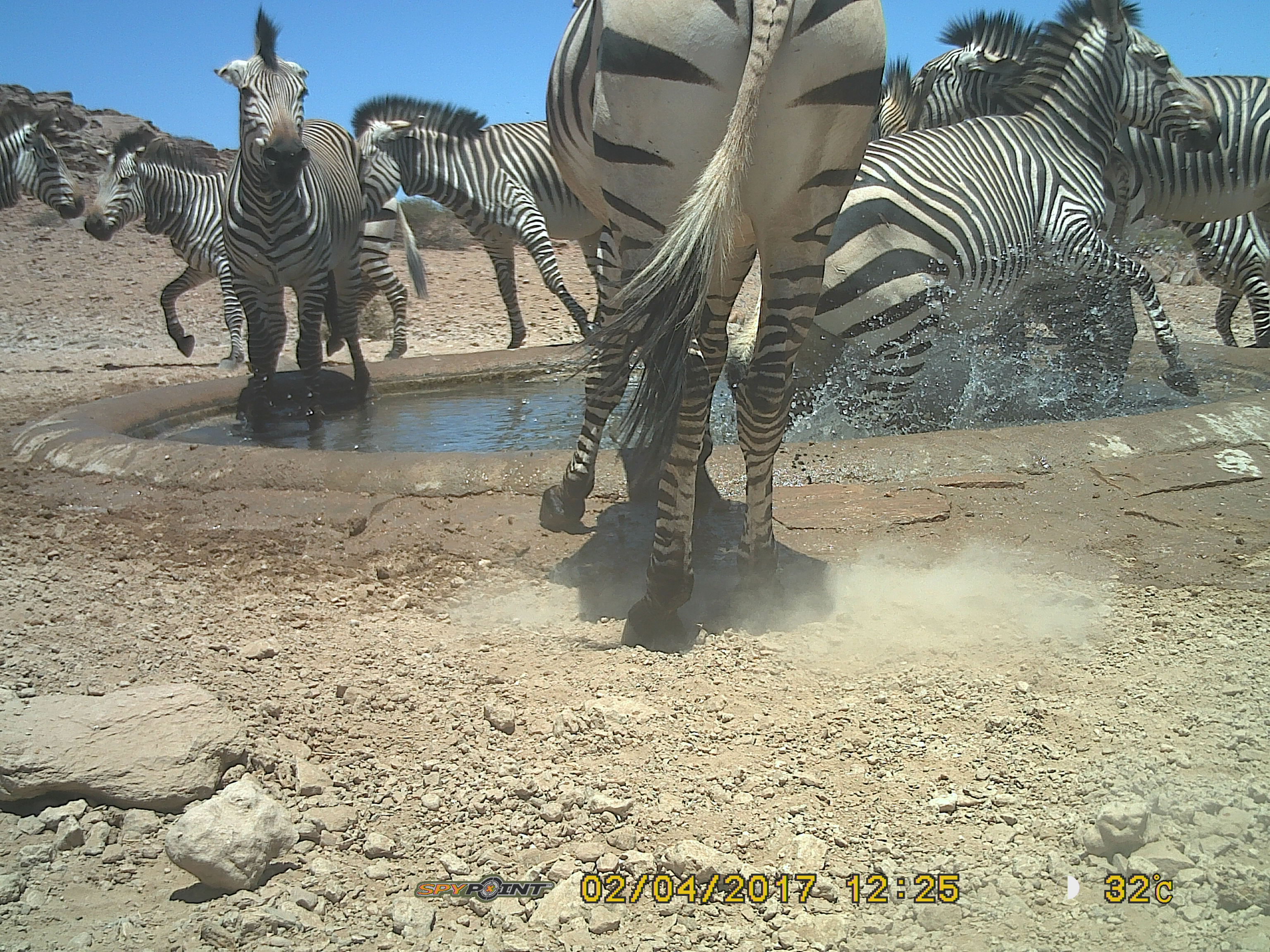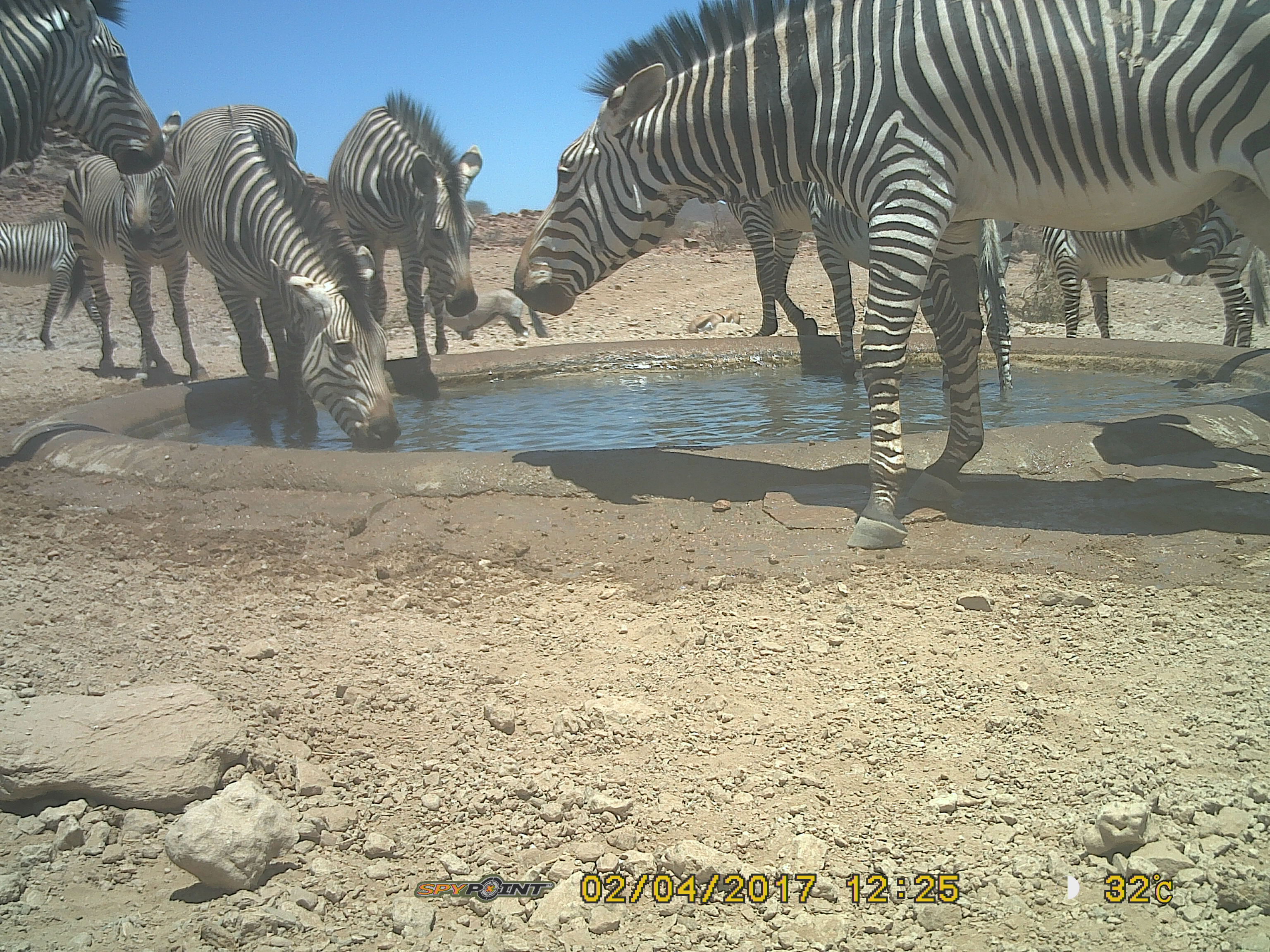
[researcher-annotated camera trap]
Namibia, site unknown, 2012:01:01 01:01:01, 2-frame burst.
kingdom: Animalia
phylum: Chordata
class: Mammalia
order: Perissodactyla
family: Equidae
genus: Equus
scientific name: Equus zebra hartmannae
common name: hartmann's mountain zebra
Equus zebra hartmannae (hartmann's mountain zebra).